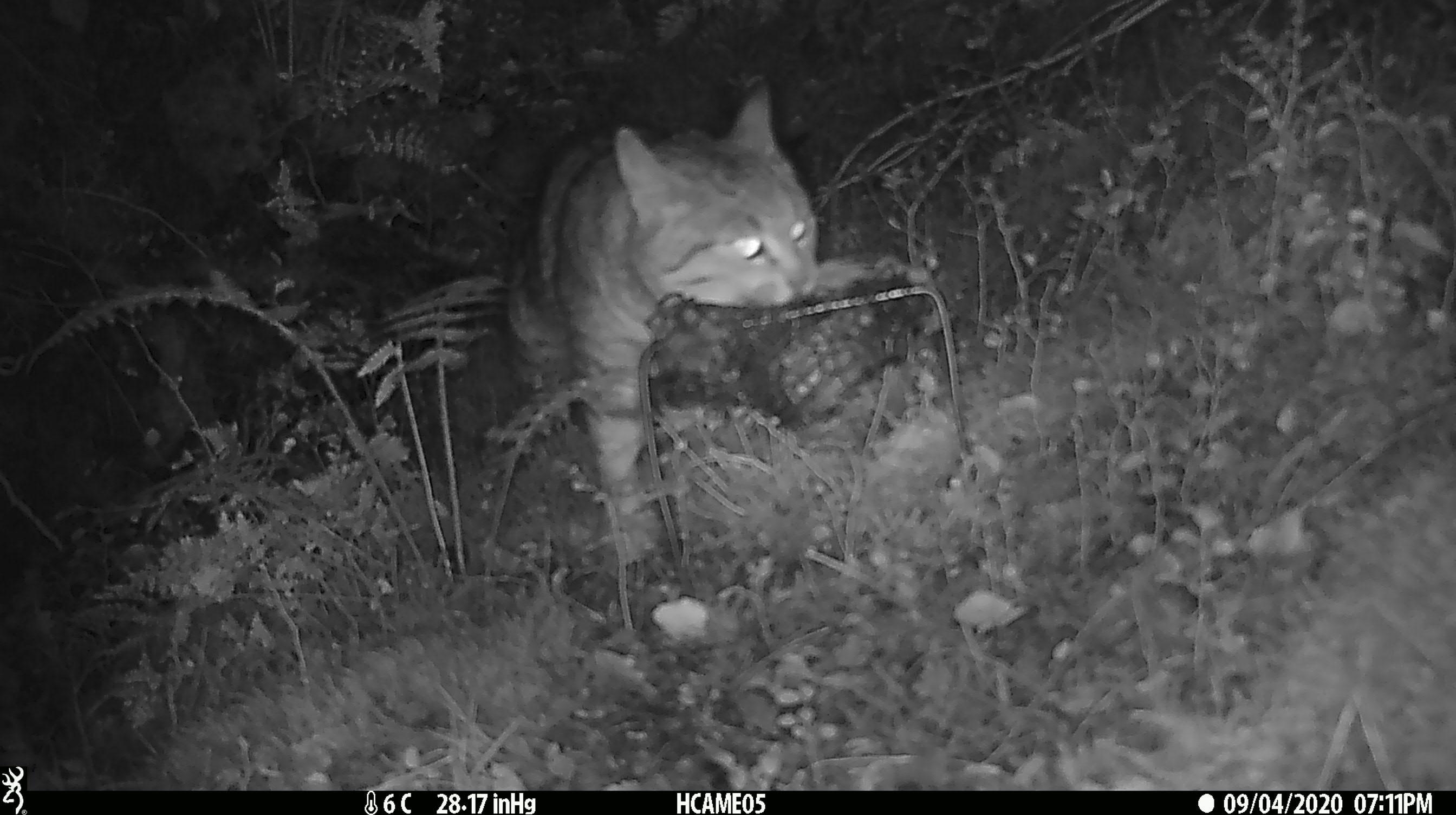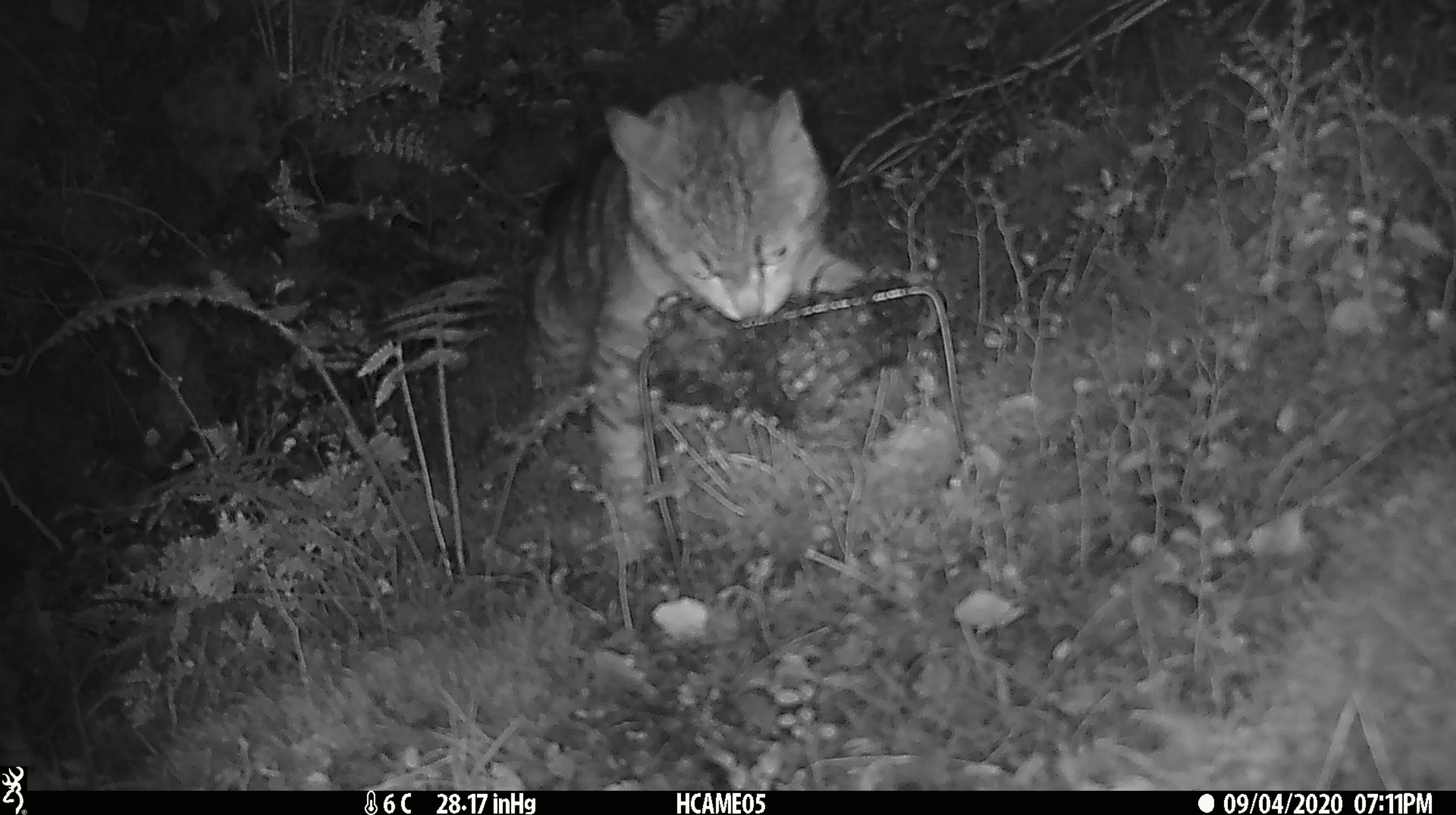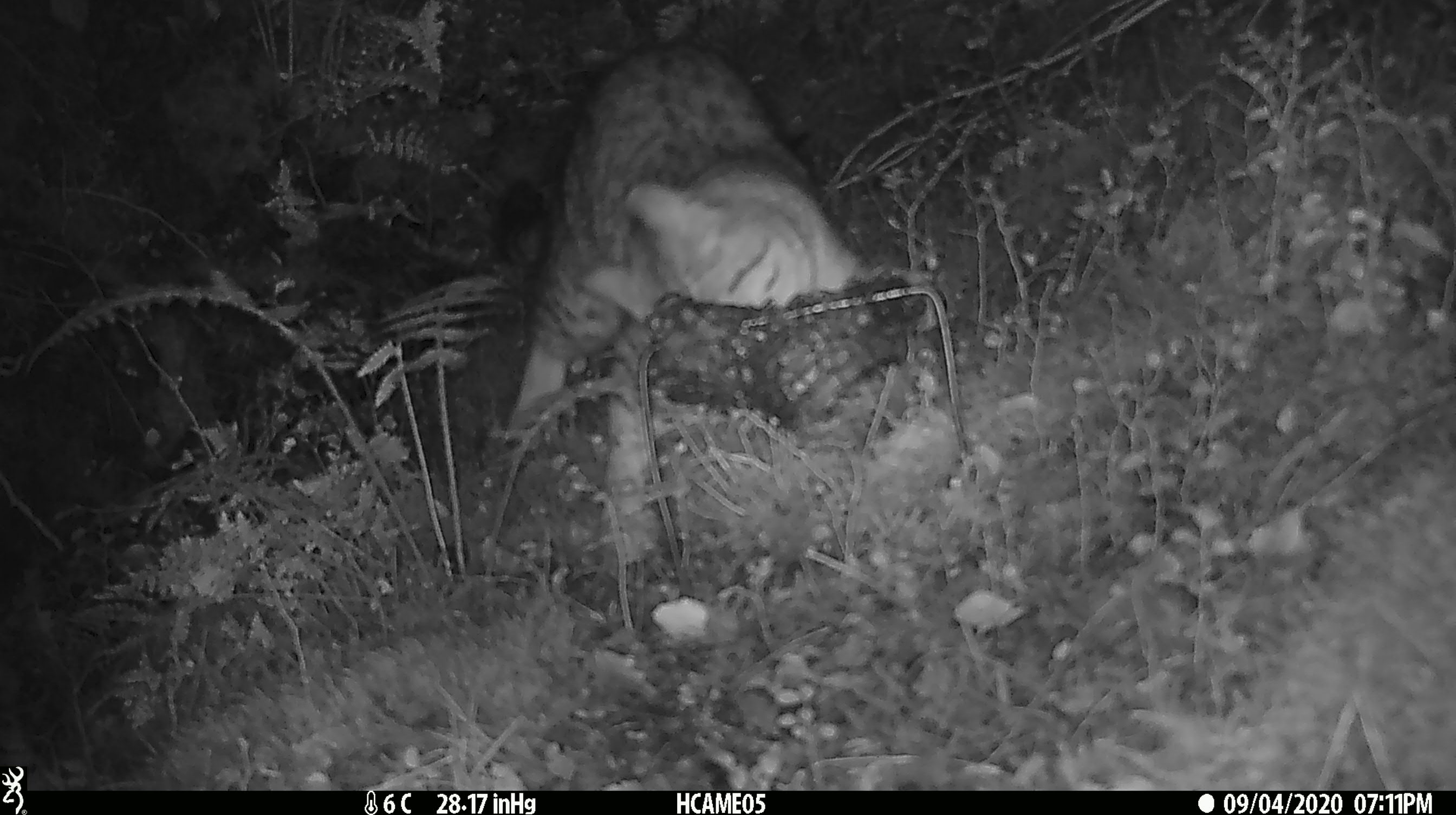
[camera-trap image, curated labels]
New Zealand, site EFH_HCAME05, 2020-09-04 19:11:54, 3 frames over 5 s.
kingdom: Animalia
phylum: Chordata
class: Mammalia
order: Carnivora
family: Felidae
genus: Felis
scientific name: Felis catus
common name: domestic cat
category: cat